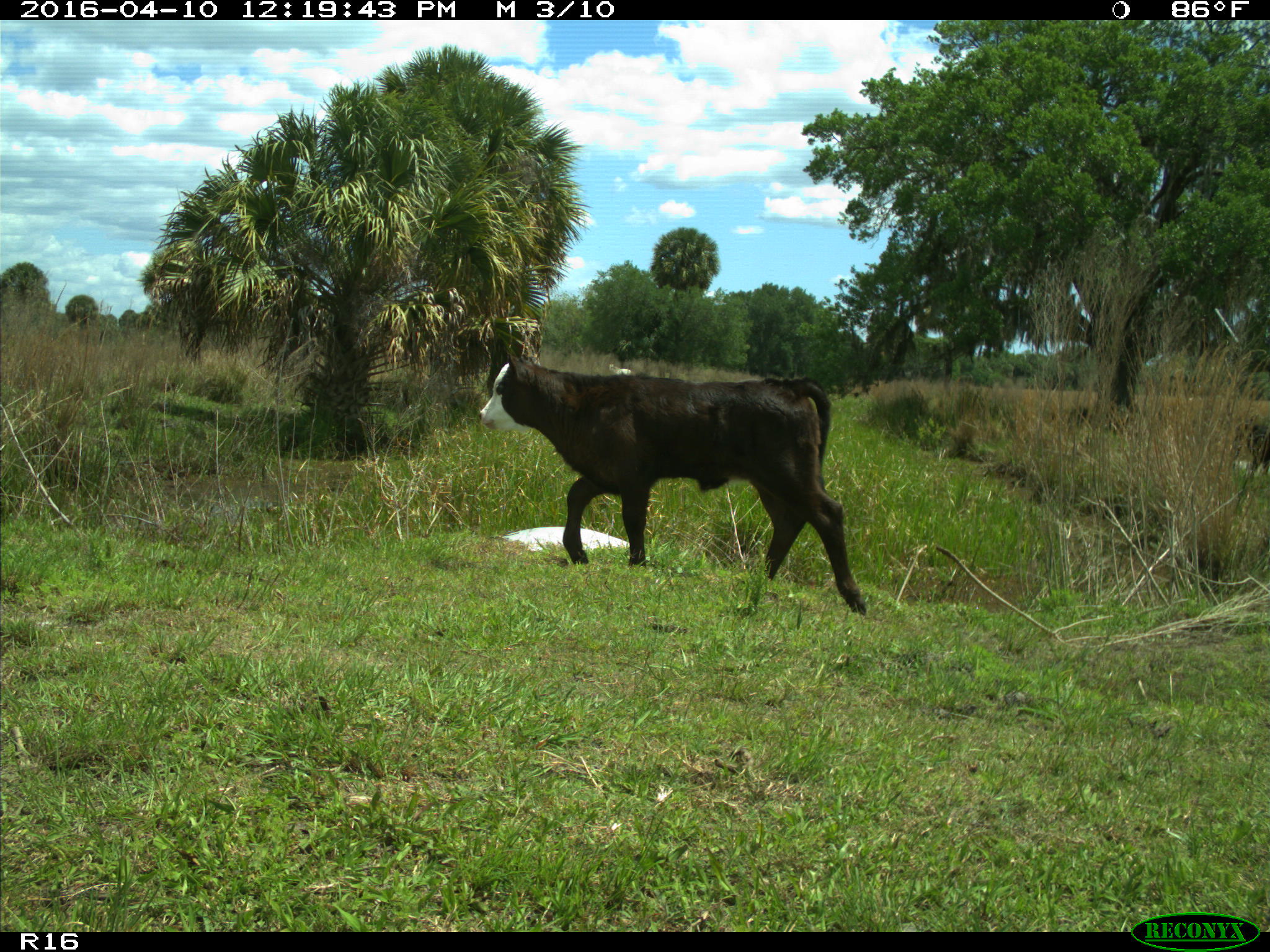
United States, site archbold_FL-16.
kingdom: Animalia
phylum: Chordata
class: Mammalia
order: Artiodactyla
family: Bovidae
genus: Bos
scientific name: Bos taurus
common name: domestic cow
Bos taurus (domestic cow).